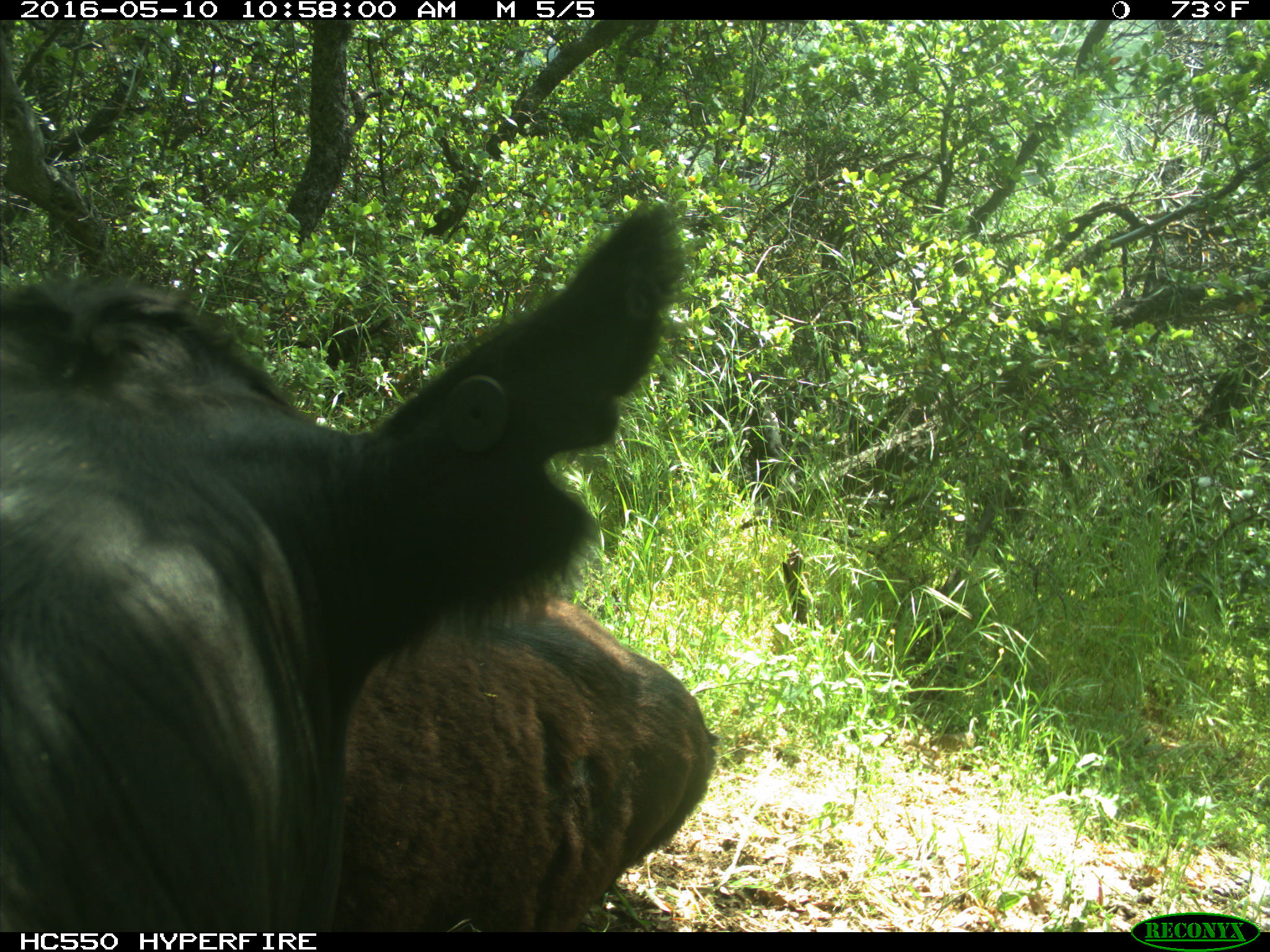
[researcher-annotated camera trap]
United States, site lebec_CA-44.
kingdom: Animalia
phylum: Chordata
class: Mammalia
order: Artiodactyla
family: Bovidae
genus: Bos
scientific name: Bos taurus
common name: domestic cow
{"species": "Bos taurus (domestic cow)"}